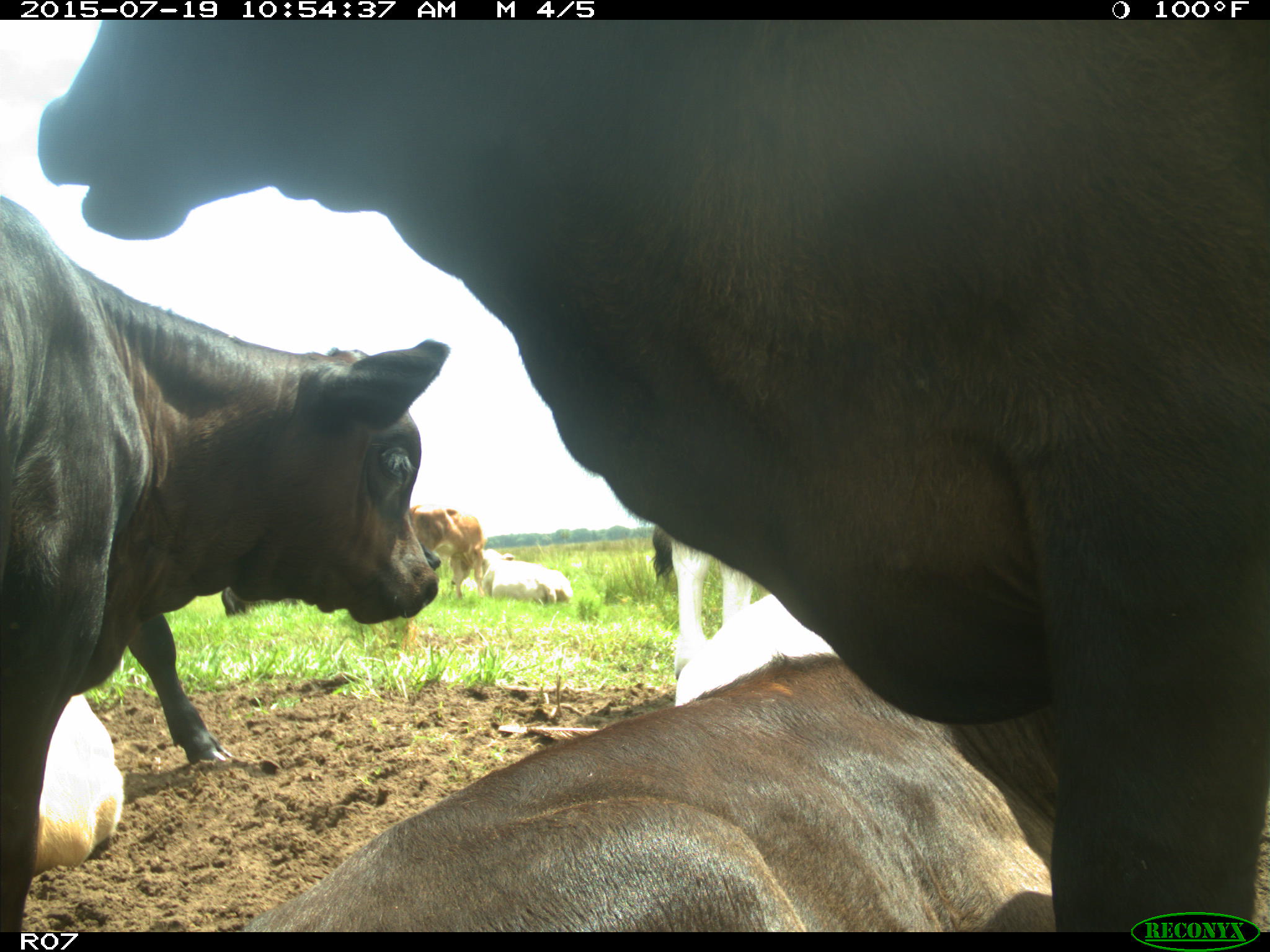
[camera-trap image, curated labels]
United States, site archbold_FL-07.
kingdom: Animalia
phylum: Chordata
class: Mammalia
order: Artiodactyla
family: Bovidae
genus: Bos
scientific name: Bos taurus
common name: domestic cow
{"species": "Bos taurus (domestic cow)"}